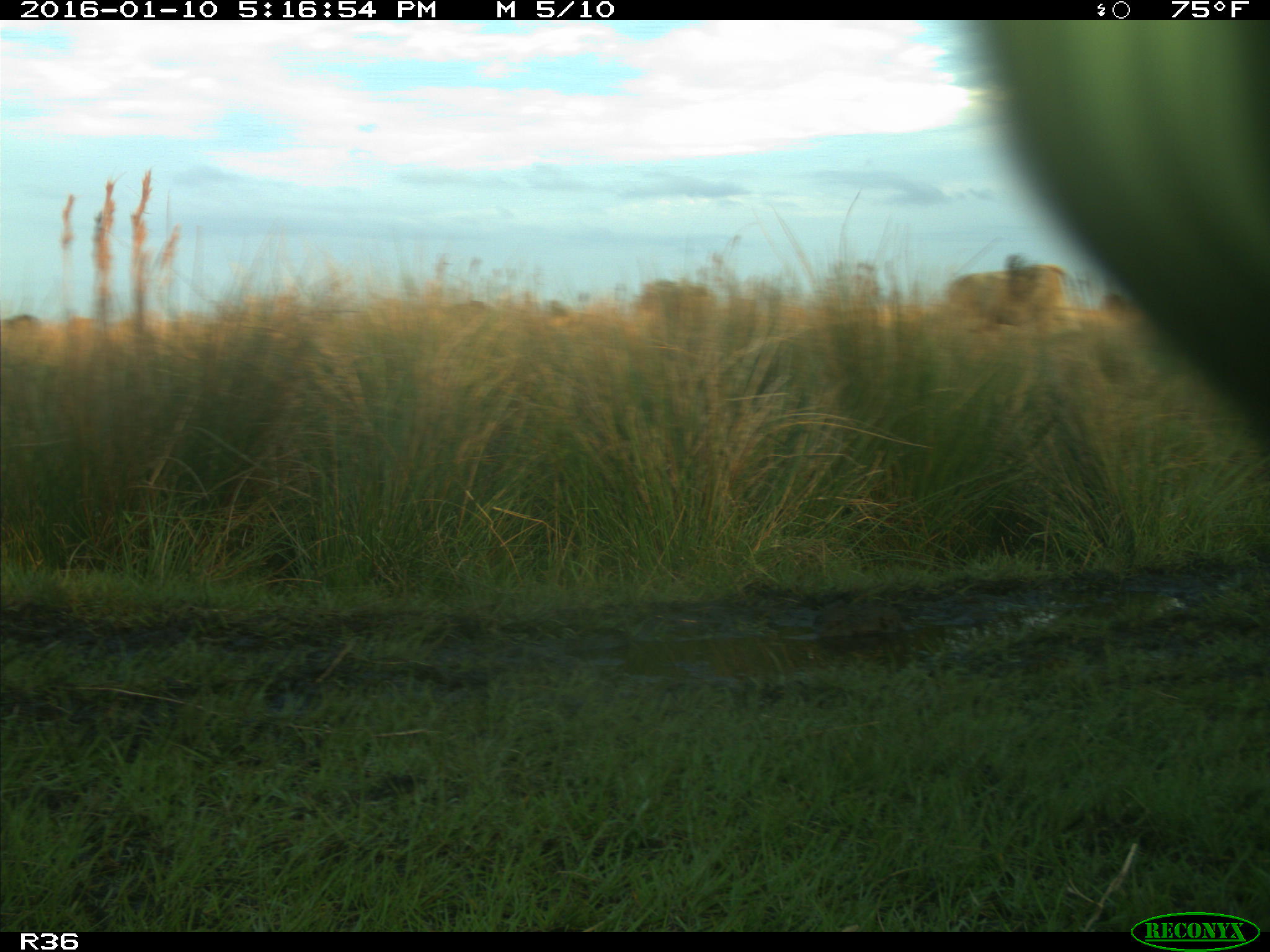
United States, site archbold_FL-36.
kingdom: Animalia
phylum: Chordata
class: Mammalia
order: Artiodactyla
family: Bovidae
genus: Bos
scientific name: Bos taurus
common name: domestic cow